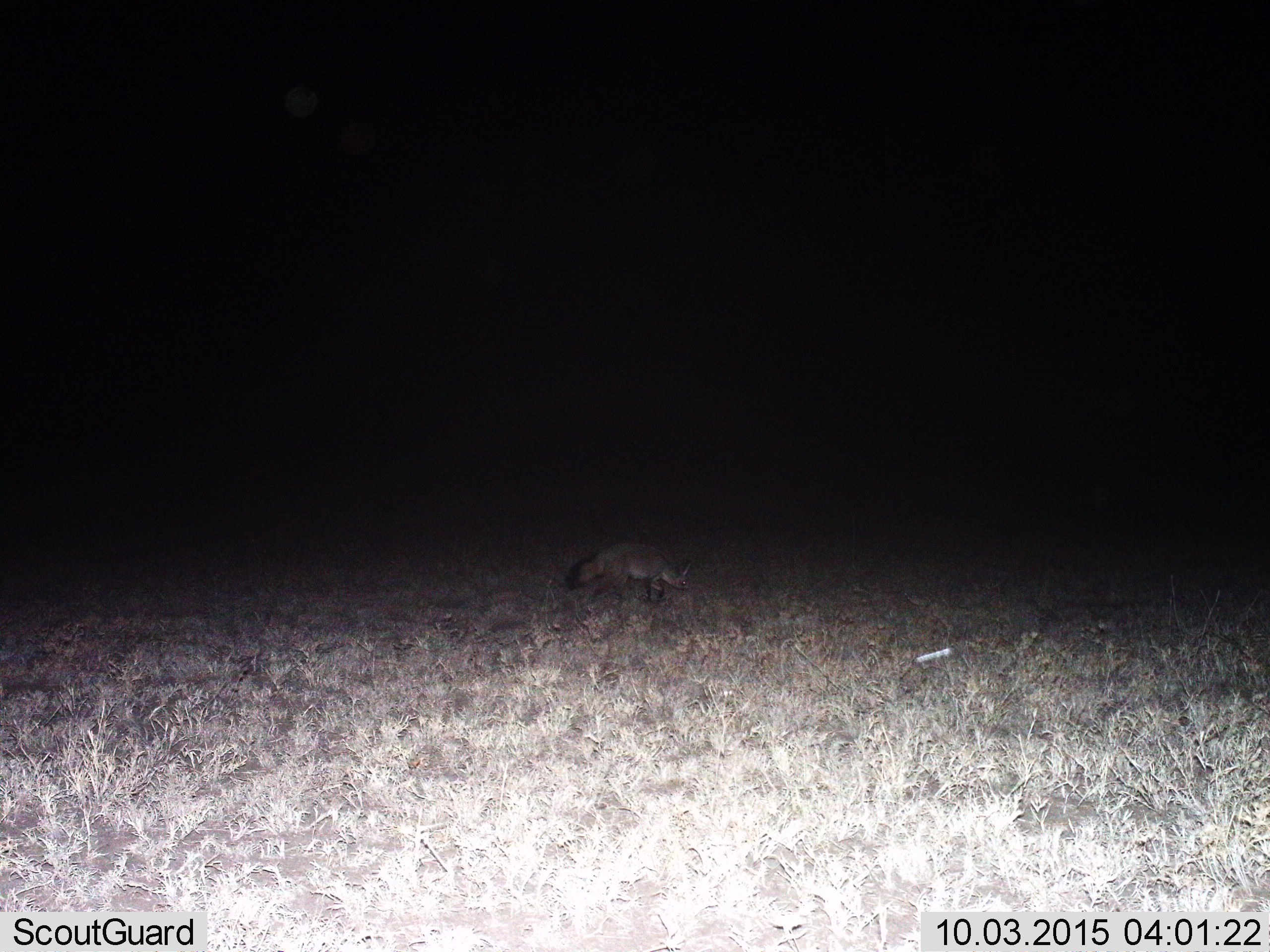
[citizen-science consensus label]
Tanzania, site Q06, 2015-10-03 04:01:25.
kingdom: Animalia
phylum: Chordata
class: Mammalia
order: Carnivora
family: Canidae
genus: Otocyon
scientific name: Otocyon megalotis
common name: bat-eared fox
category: batearedfox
Batearedfox (bat-eared fox) (Otocyon megalotis), count 1. Behavior (volunteer vote fractions): standing 33%, resting 0%, moving 100%, interacting 0%. Young present (vote fraction): 0%. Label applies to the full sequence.